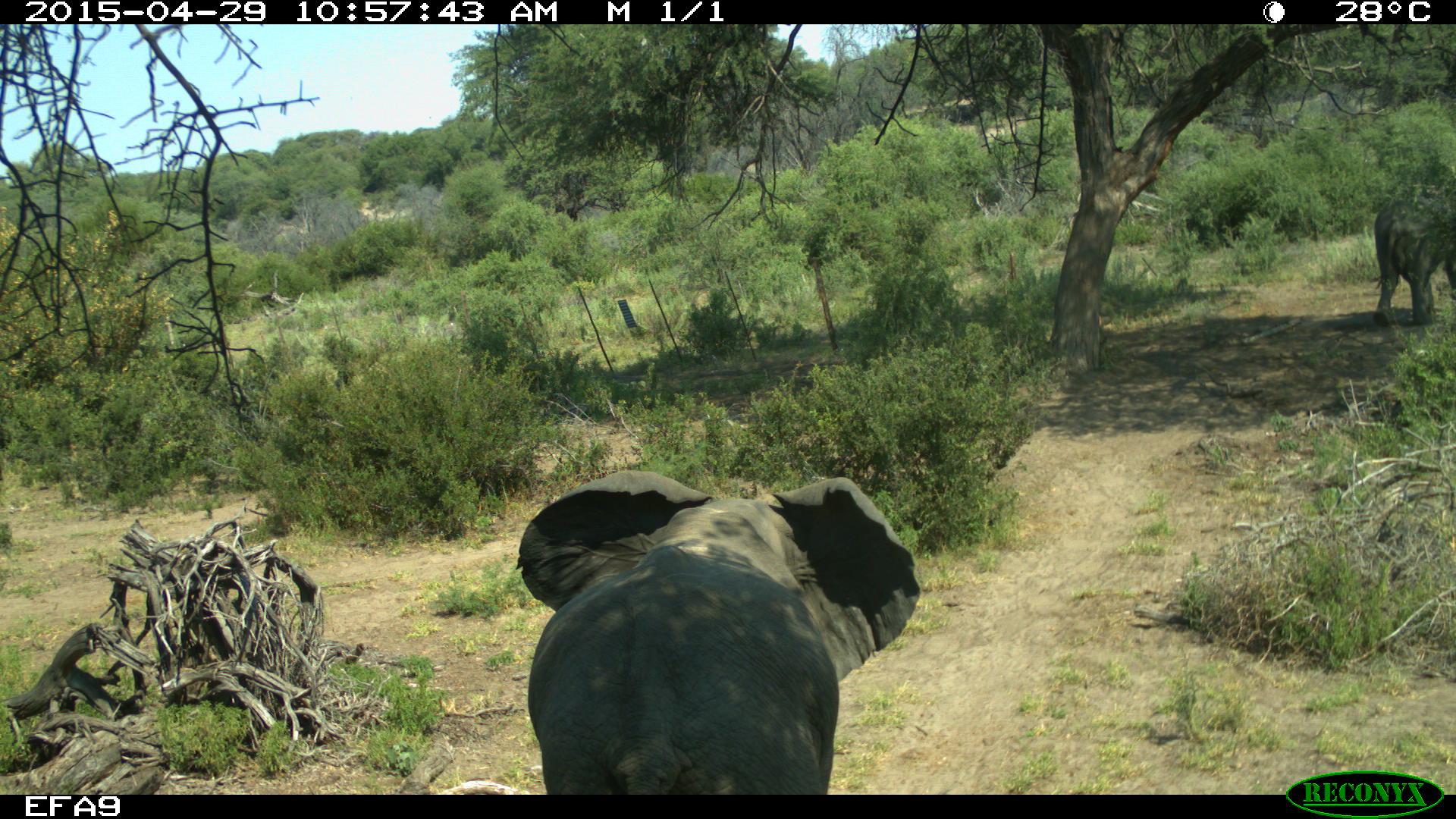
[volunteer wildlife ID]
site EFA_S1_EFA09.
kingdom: Animalia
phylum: Chordata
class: Mammalia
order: Proboscidea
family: Elephantidae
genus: Loxodonta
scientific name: Loxodonta africana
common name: african bush elephant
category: elephant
Elephant (african bush elephant) (Loxodonta africana), count 2. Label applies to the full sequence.